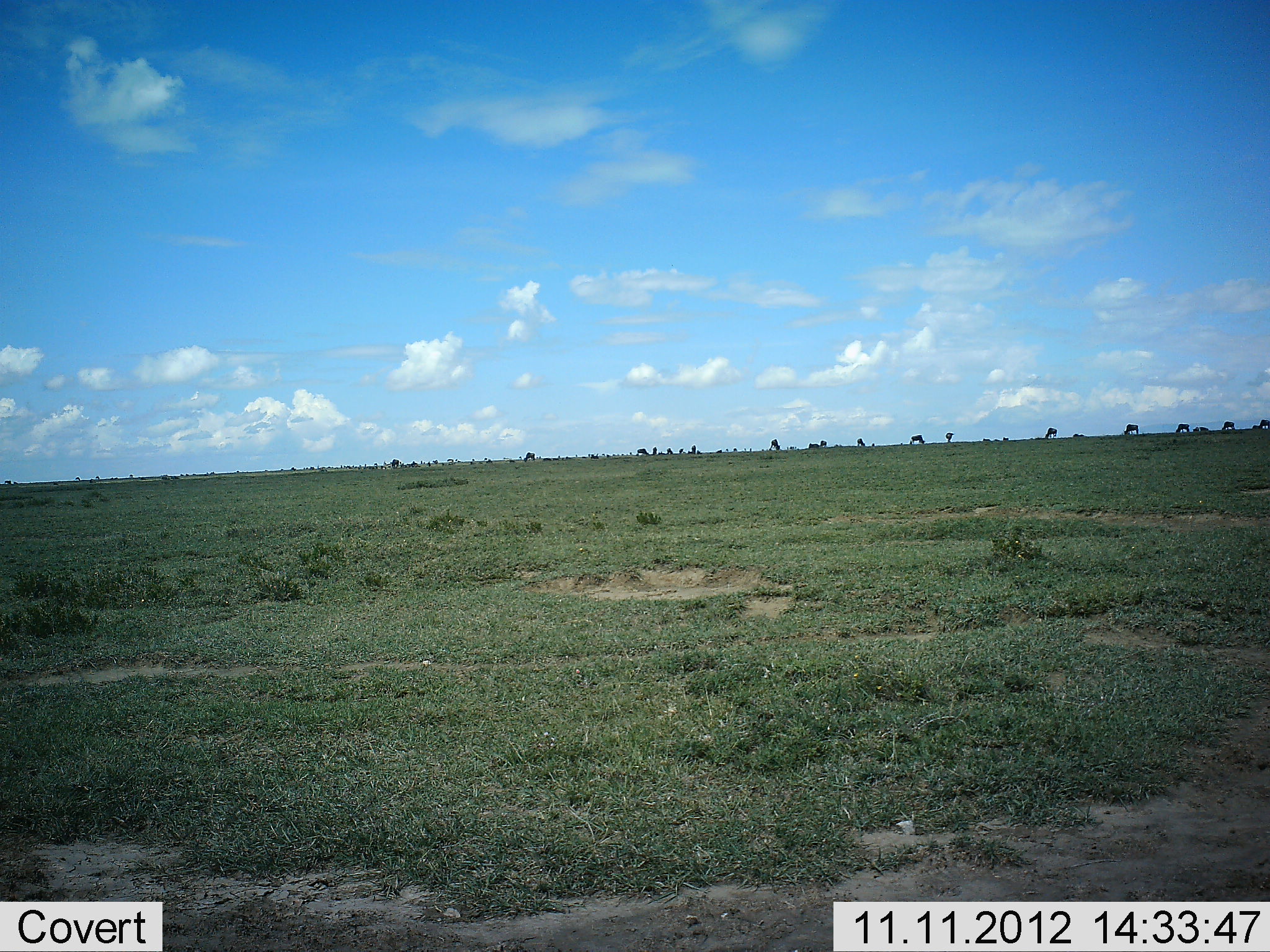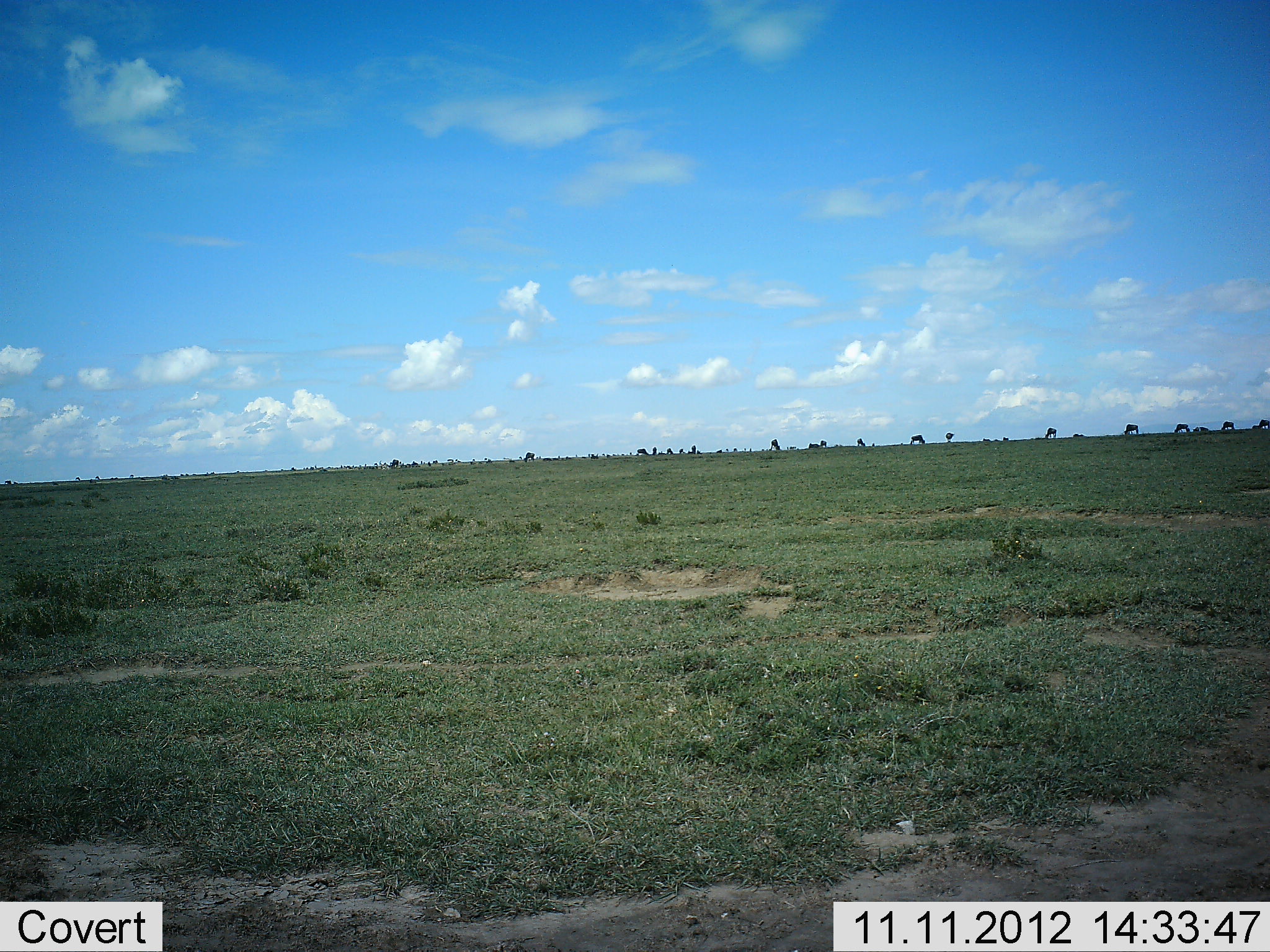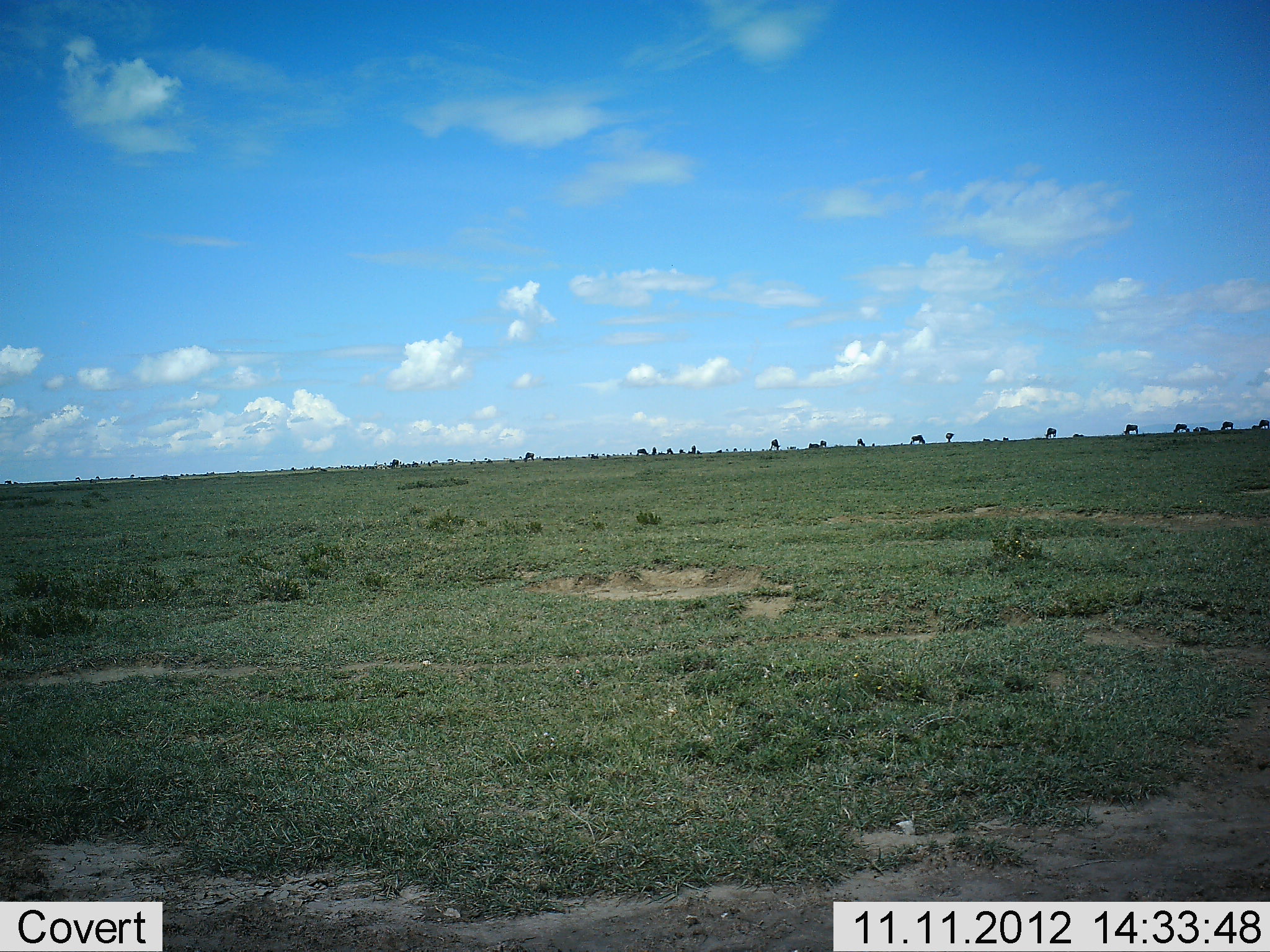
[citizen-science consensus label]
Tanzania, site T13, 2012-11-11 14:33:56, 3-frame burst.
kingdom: Animalia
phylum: Chordata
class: Mammalia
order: Artiodactyla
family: Bovidae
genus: Connochaetes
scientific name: Connochaetes taurinus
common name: blue wildebeest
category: wildebeest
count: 11-50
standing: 50%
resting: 10%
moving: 10%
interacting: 0%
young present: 0%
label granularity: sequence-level